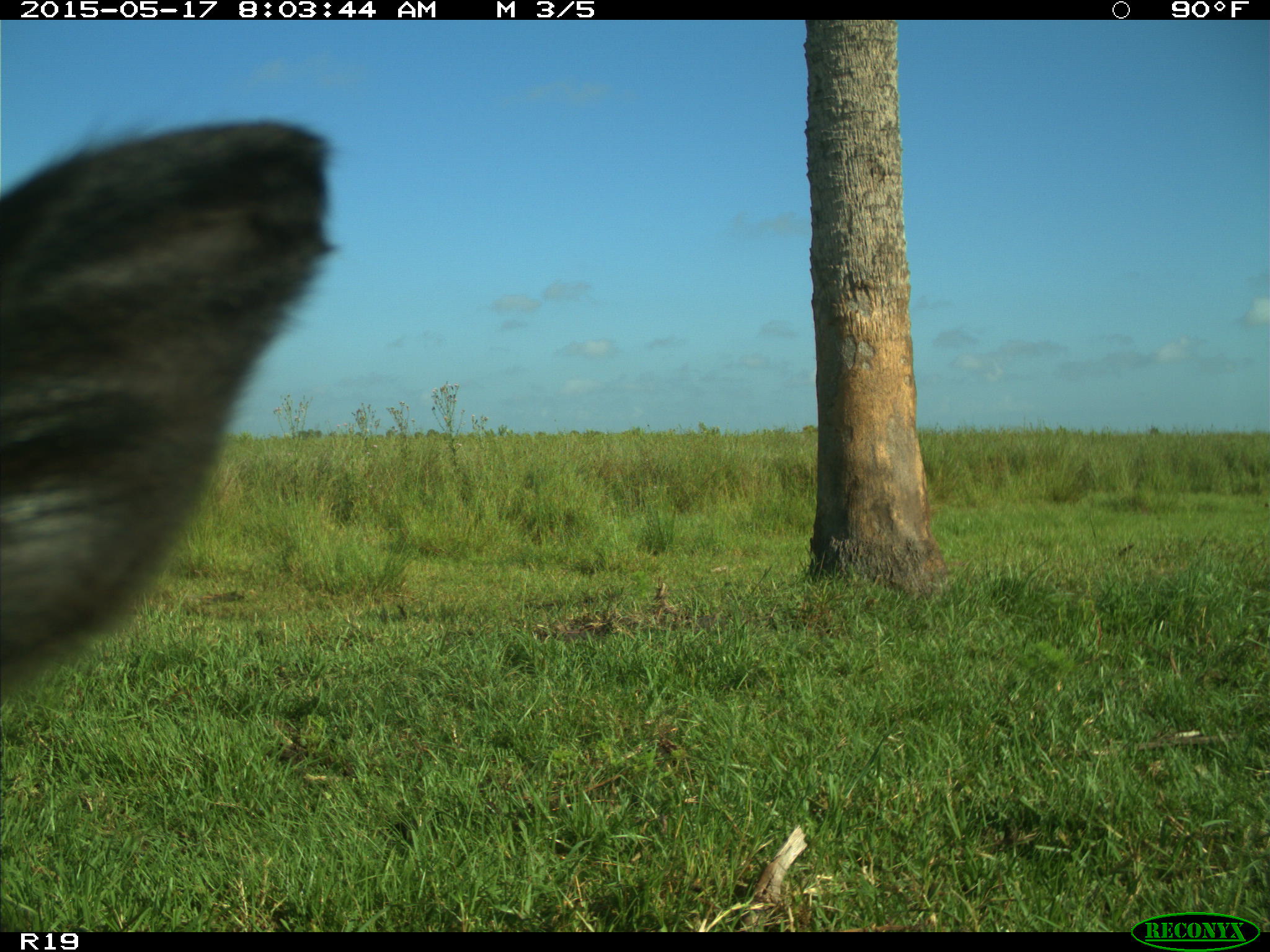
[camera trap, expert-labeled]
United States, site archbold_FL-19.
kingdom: Animalia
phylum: Chordata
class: Mammalia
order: Artiodactyla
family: Bovidae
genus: Bos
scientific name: Bos taurus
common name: domestic cow